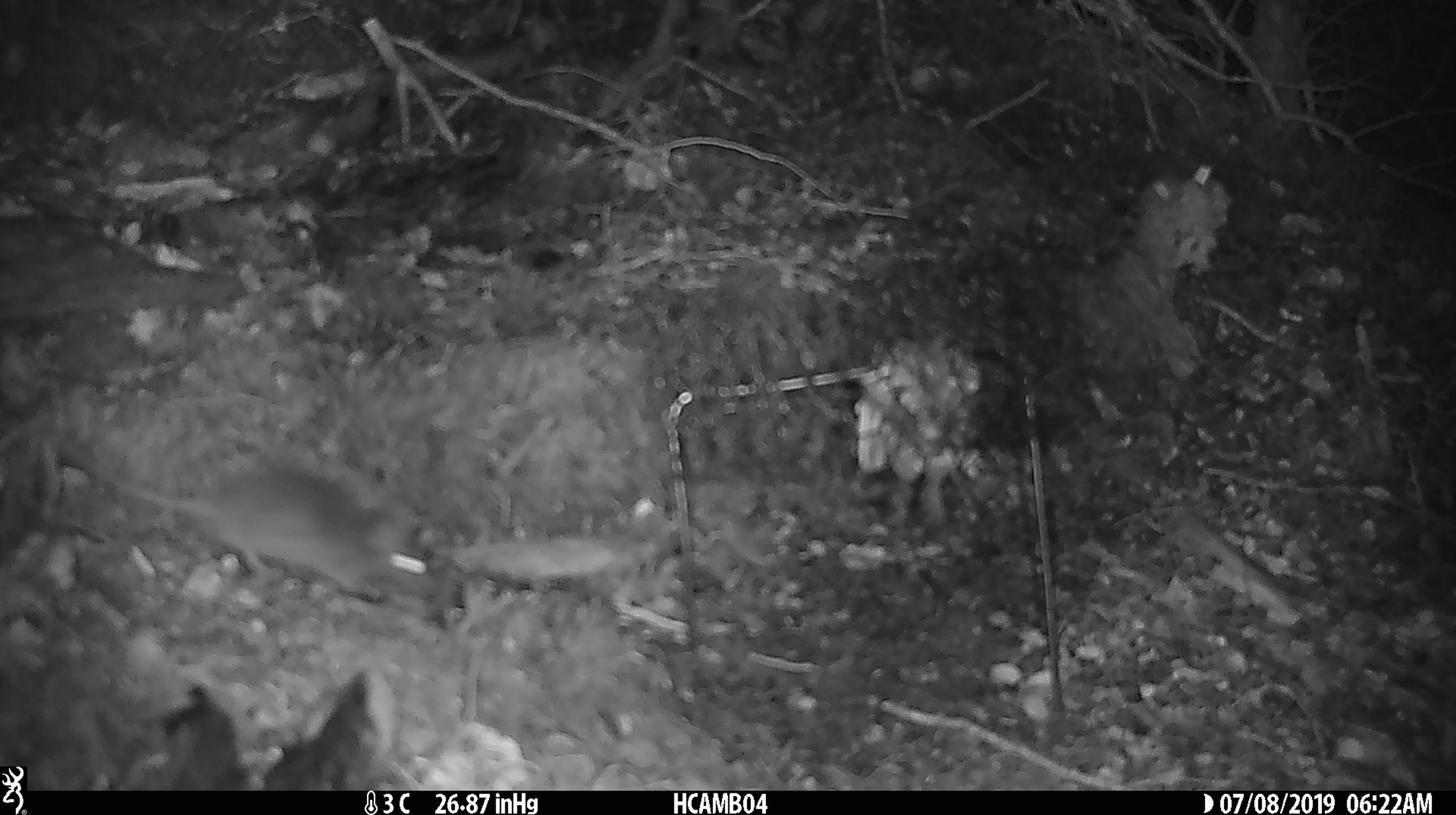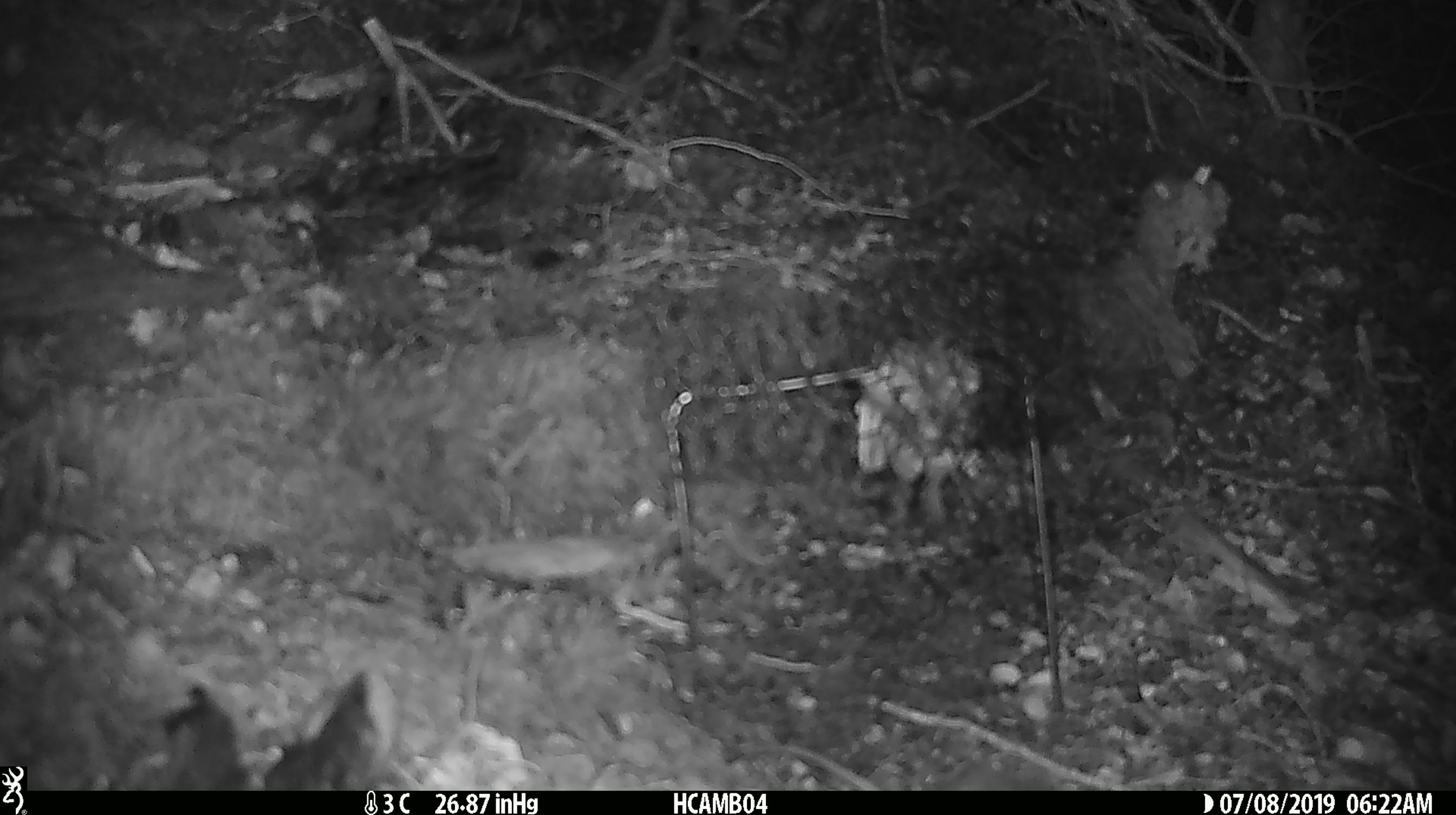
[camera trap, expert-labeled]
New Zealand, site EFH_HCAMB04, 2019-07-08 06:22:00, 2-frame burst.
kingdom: Animalia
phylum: Chordata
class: Mammalia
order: Rodentia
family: Muridae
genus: Mus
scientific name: Mus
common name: mouse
Mouse (Mus).